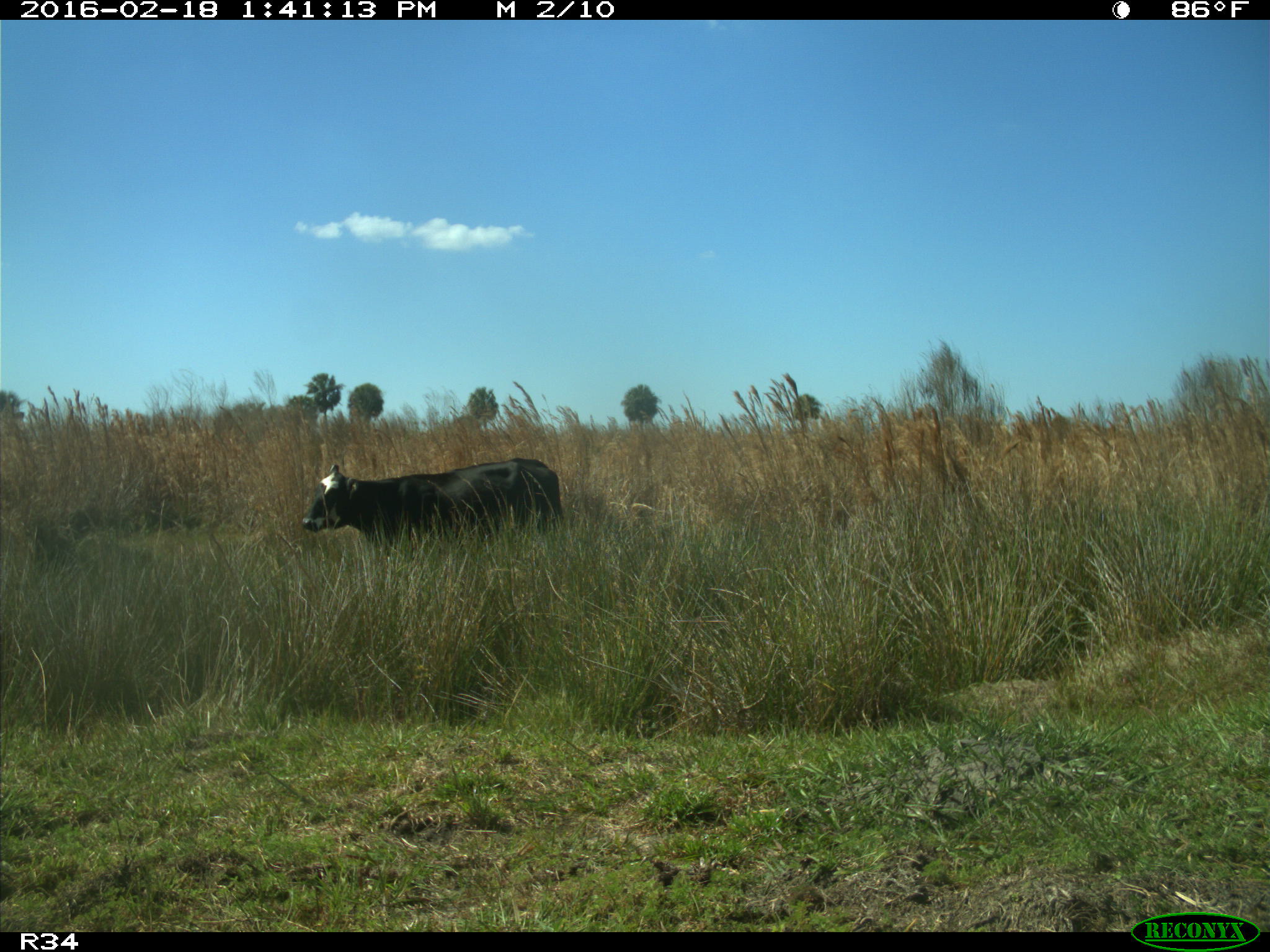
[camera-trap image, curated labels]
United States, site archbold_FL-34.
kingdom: Animalia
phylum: Chordata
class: Mammalia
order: Artiodactyla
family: Bovidae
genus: Bos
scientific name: Bos taurus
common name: domestic cow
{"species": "Bos taurus (domestic cow)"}